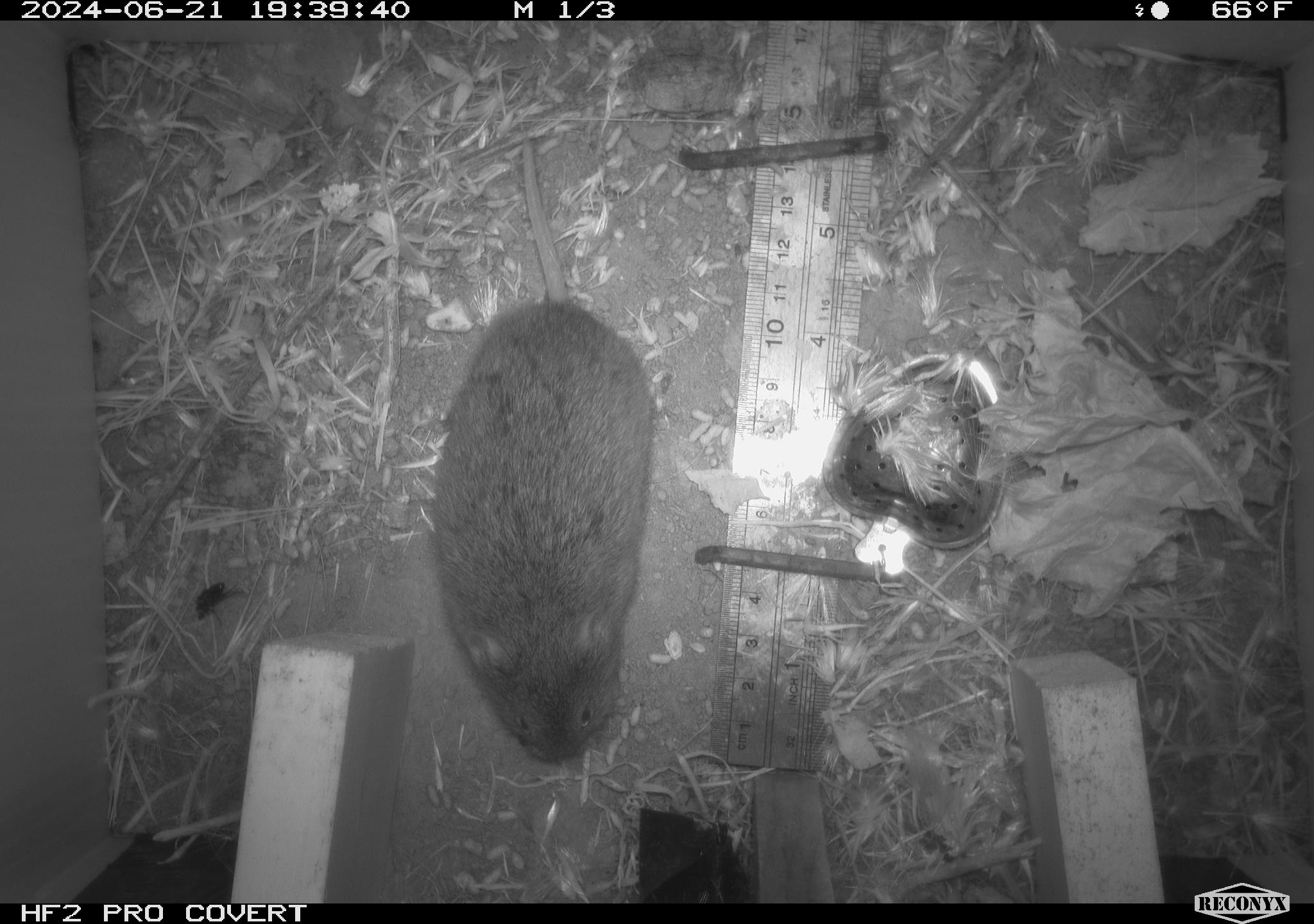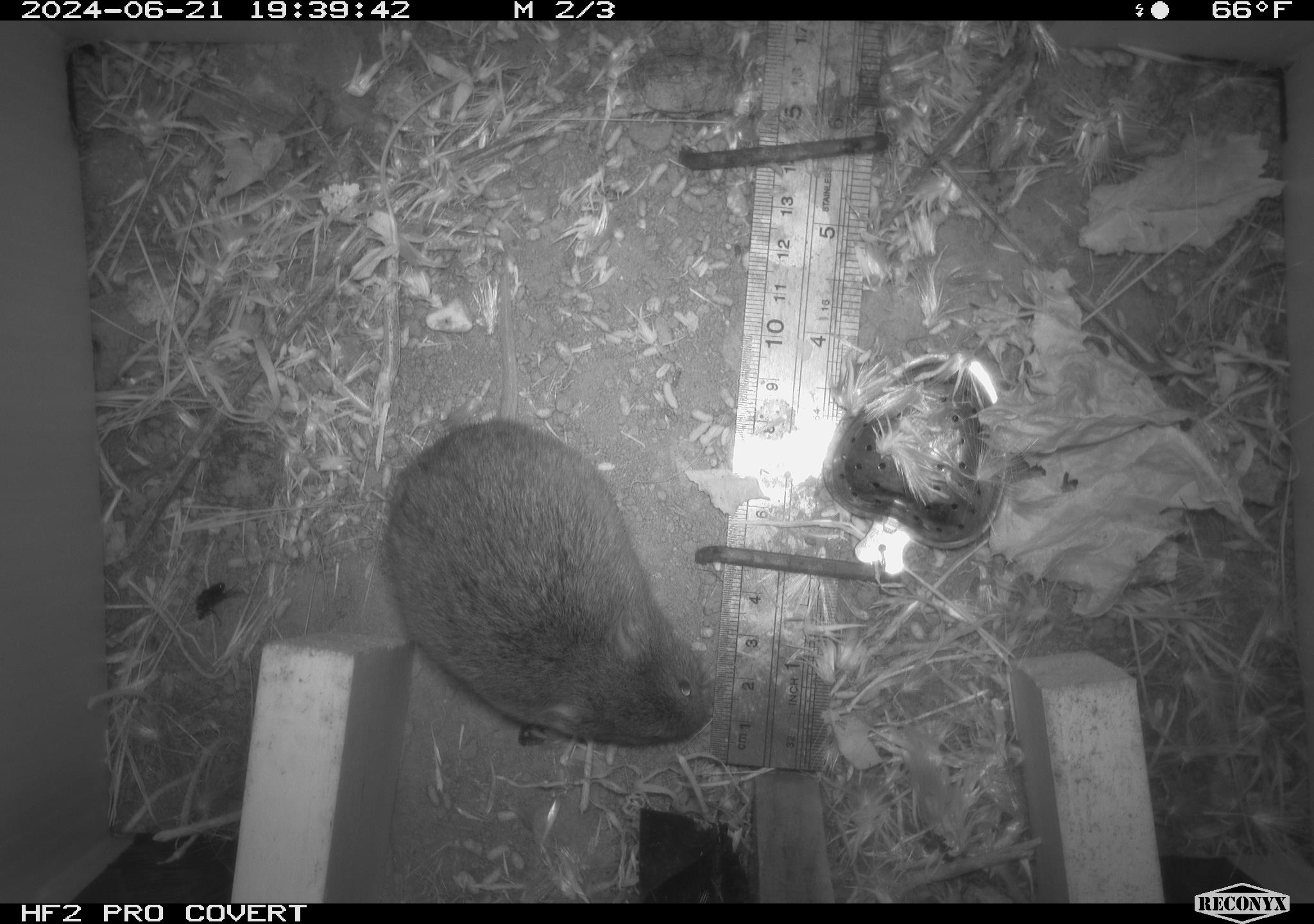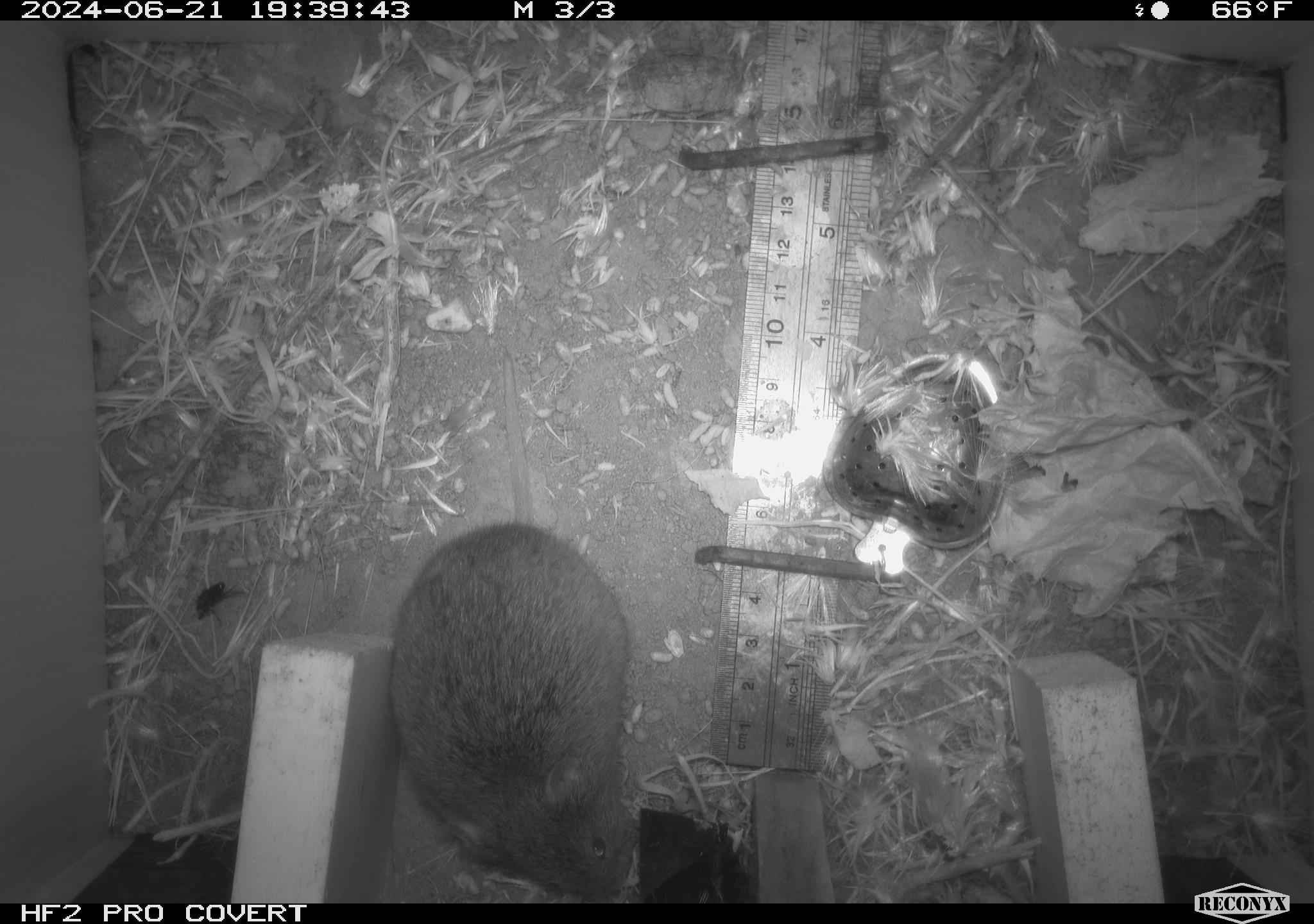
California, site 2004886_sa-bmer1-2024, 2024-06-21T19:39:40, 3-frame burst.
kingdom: Animalia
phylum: Chordata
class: Mammalia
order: Rodentia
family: Cricetidae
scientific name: Cricetidae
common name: hamsters, voles, lemmings, and allies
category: cricetidae family